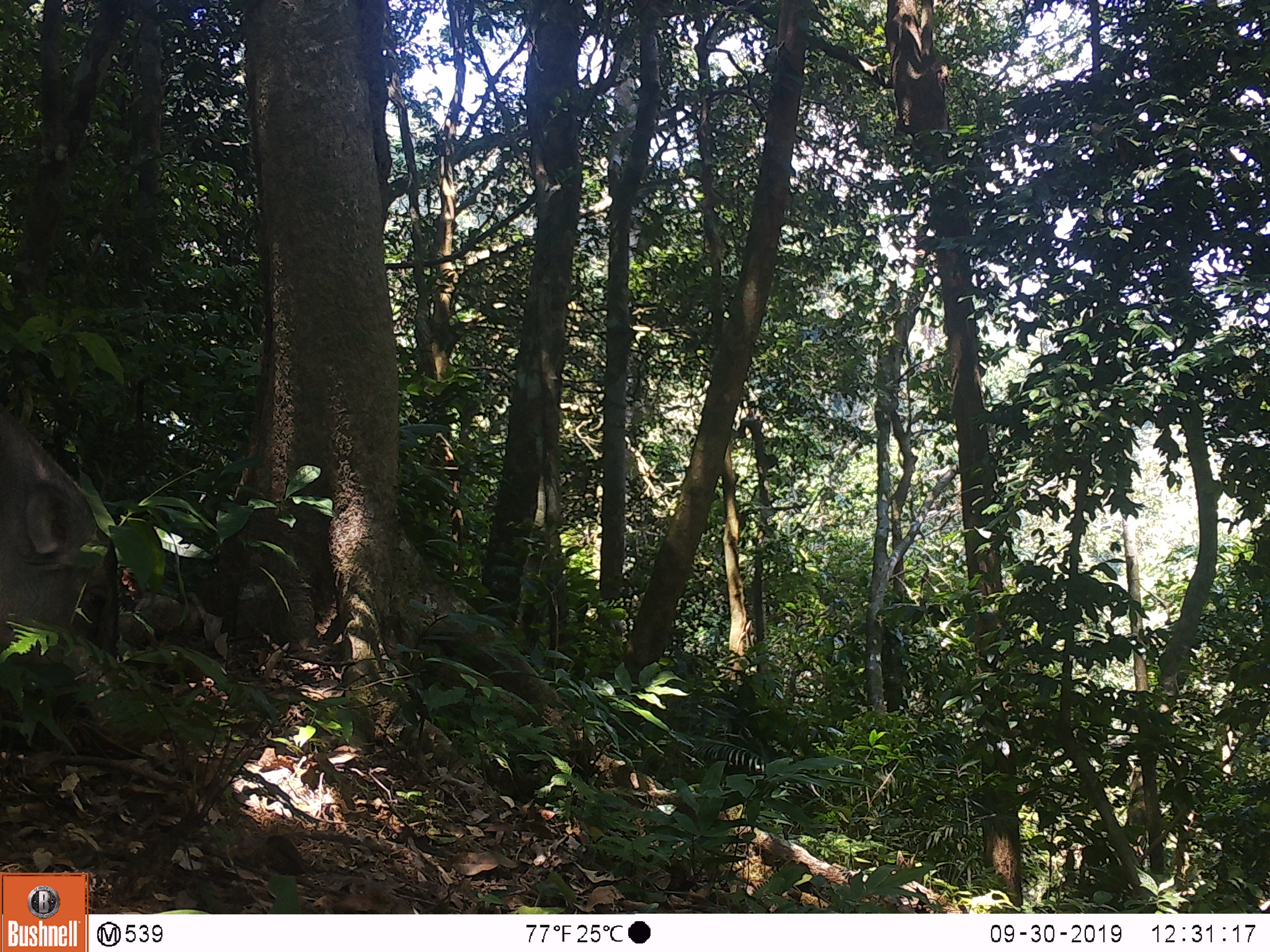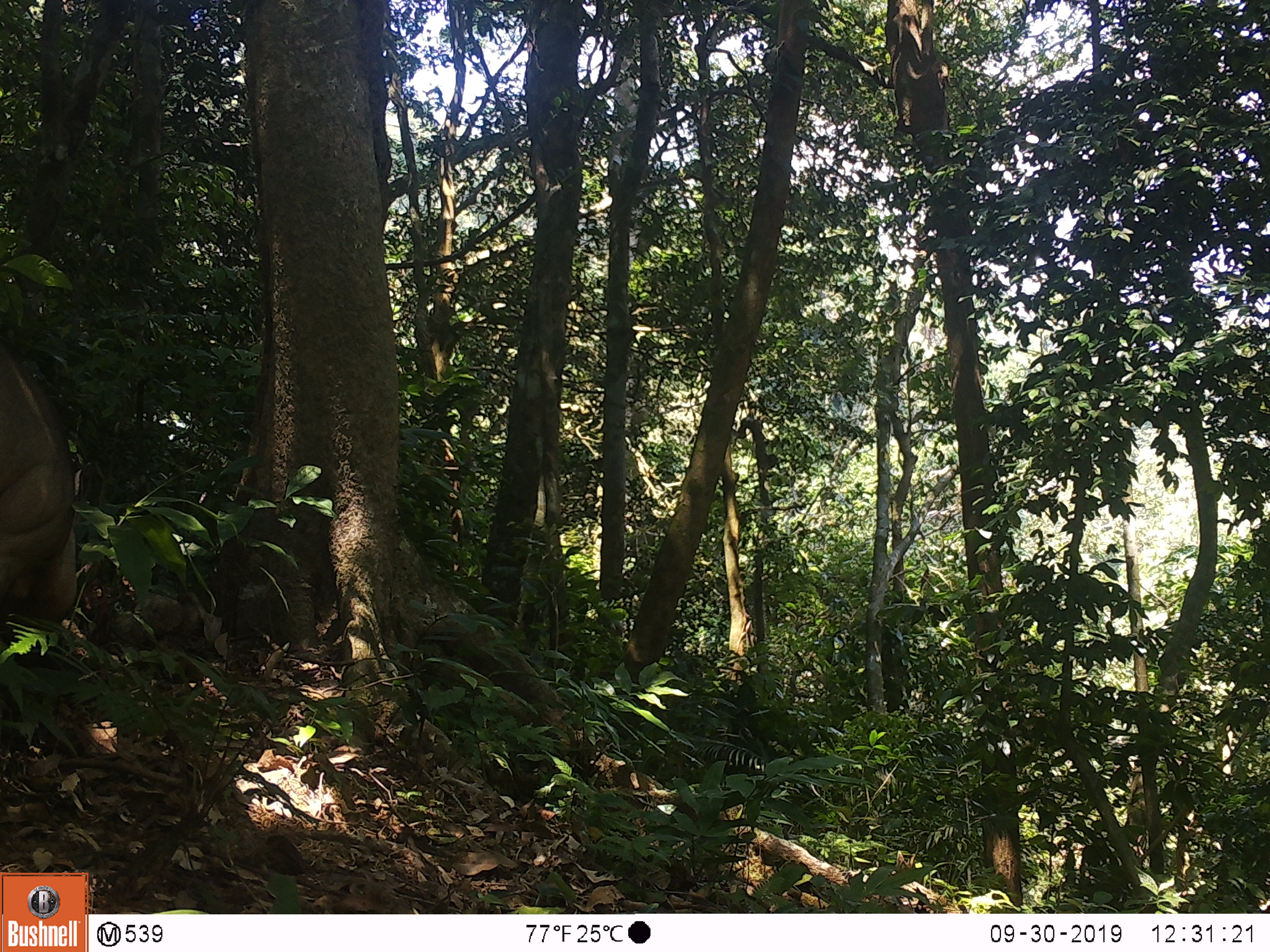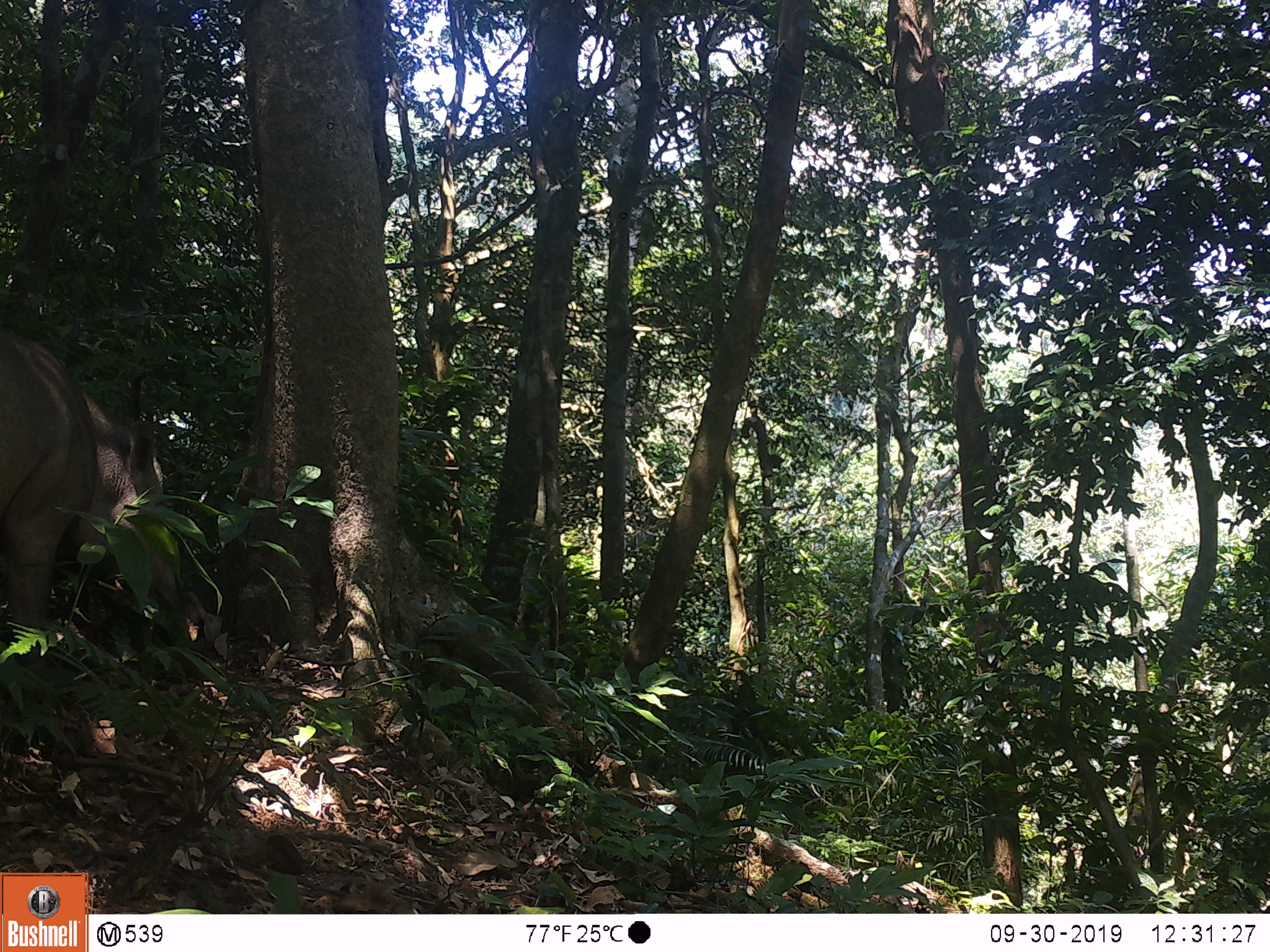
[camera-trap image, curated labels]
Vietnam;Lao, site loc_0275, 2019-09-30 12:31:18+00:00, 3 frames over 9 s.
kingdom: Animalia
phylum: Chordata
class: Mammalia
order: Artiodactyla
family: Suidae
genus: Sus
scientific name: Sus scrofa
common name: eurasian wild pig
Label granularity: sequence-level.